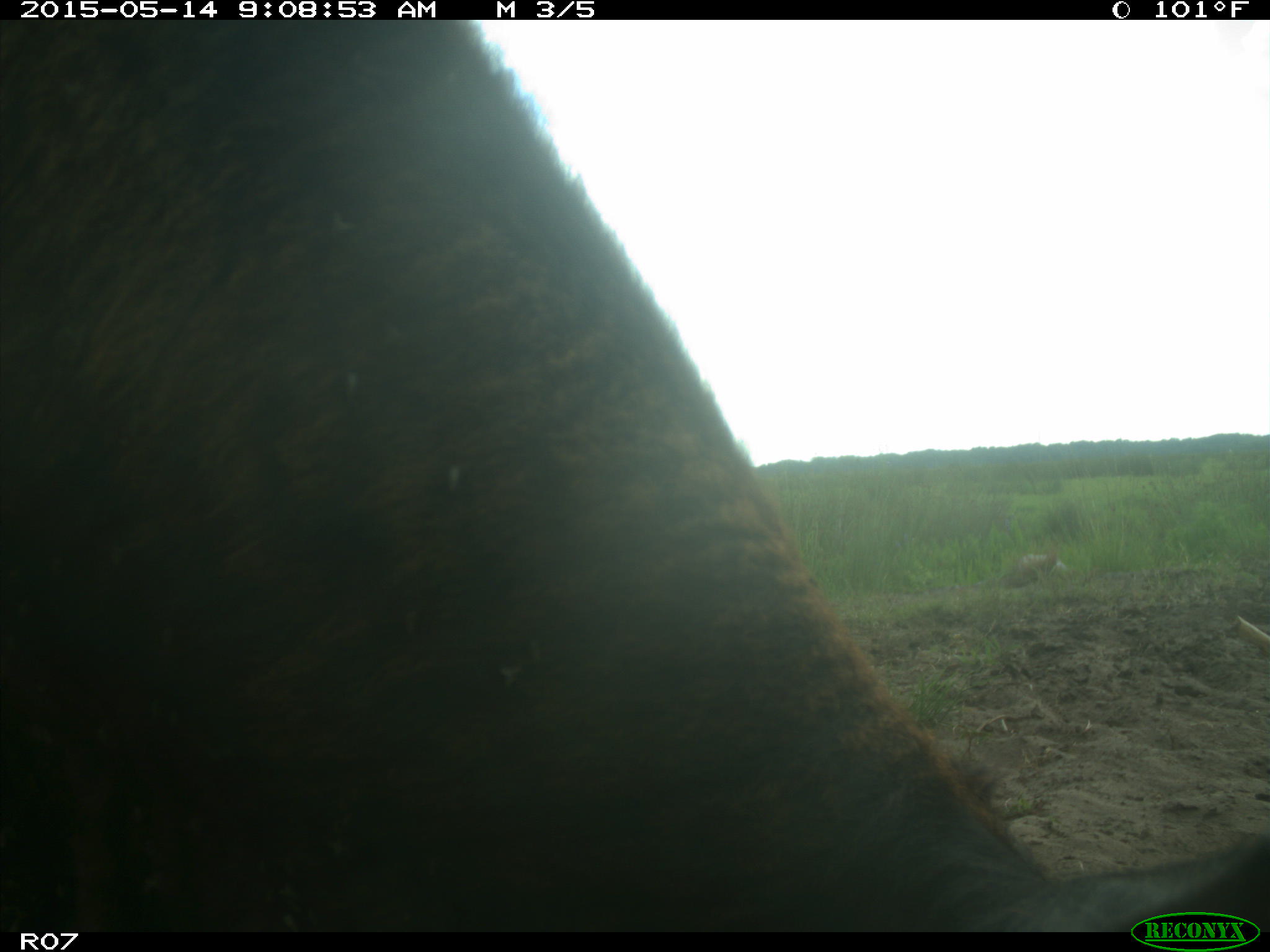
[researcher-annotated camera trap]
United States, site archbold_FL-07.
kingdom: Animalia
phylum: Chordata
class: Mammalia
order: Artiodactyla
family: Bovidae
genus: Bos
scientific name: Bos taurus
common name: domestic cow